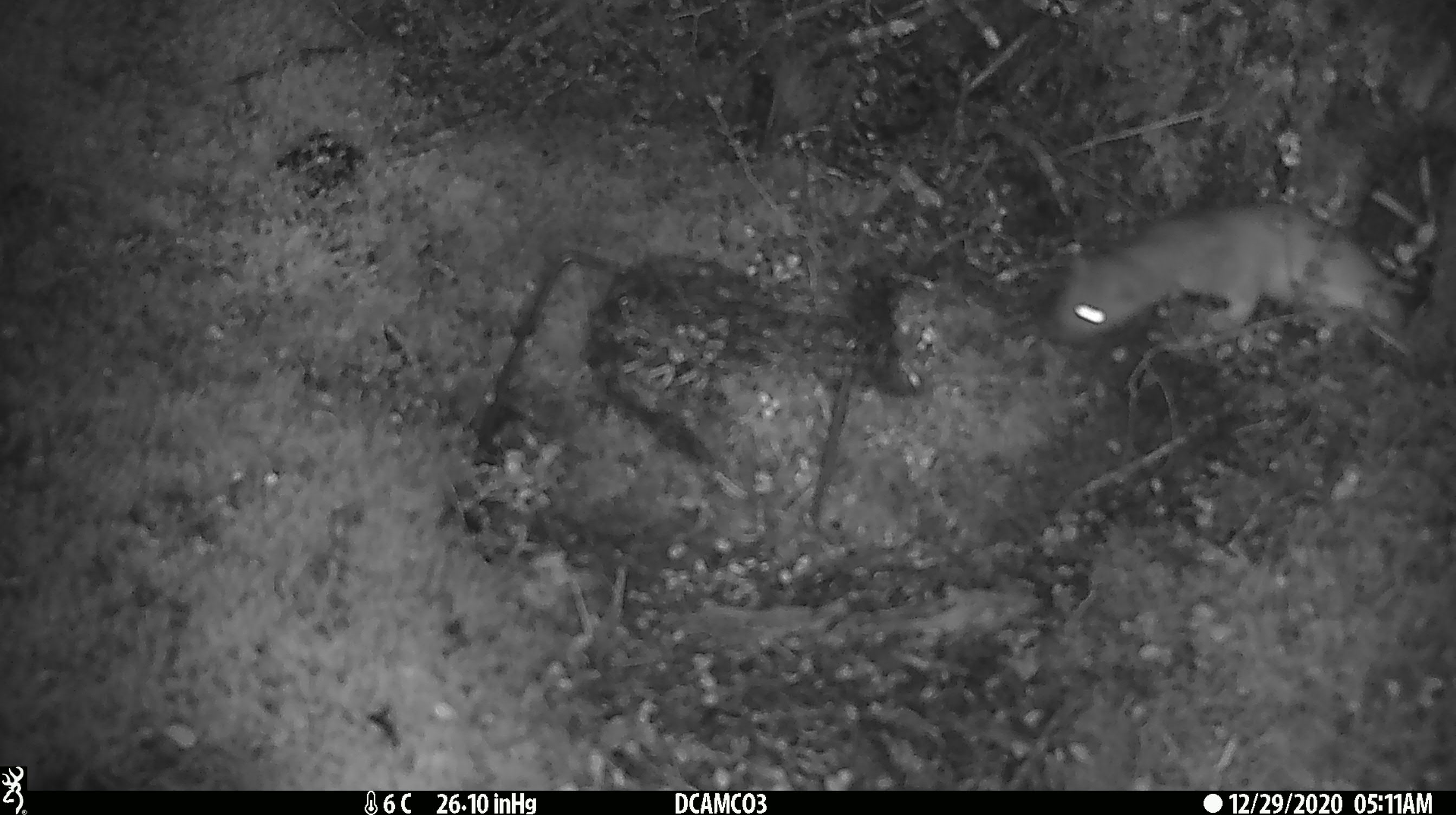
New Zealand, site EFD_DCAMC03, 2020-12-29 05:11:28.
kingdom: Animalia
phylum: Chordata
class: Mammalia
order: Carnivora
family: Mustelidae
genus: Mustela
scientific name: Mustela erminea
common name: stoat